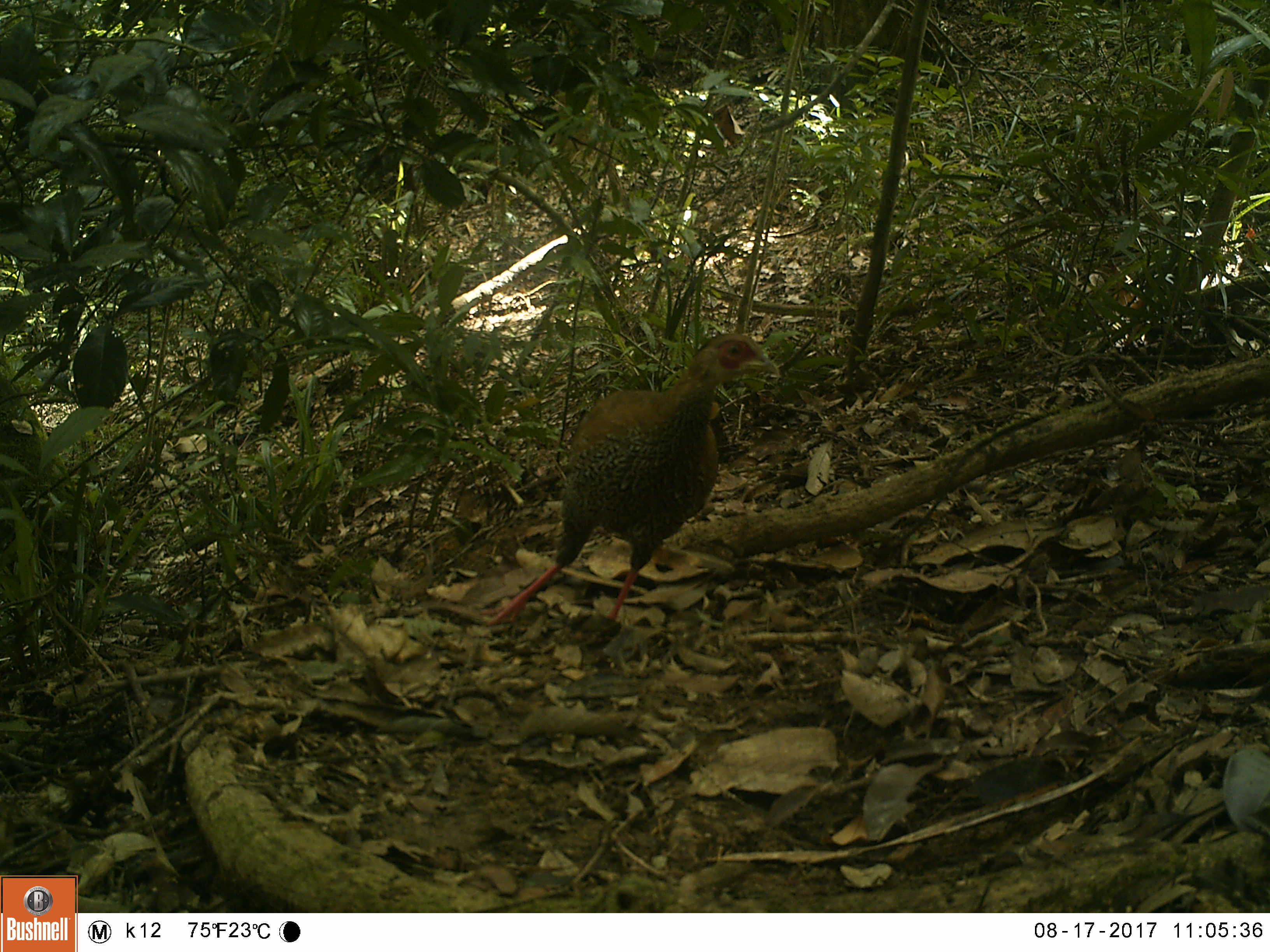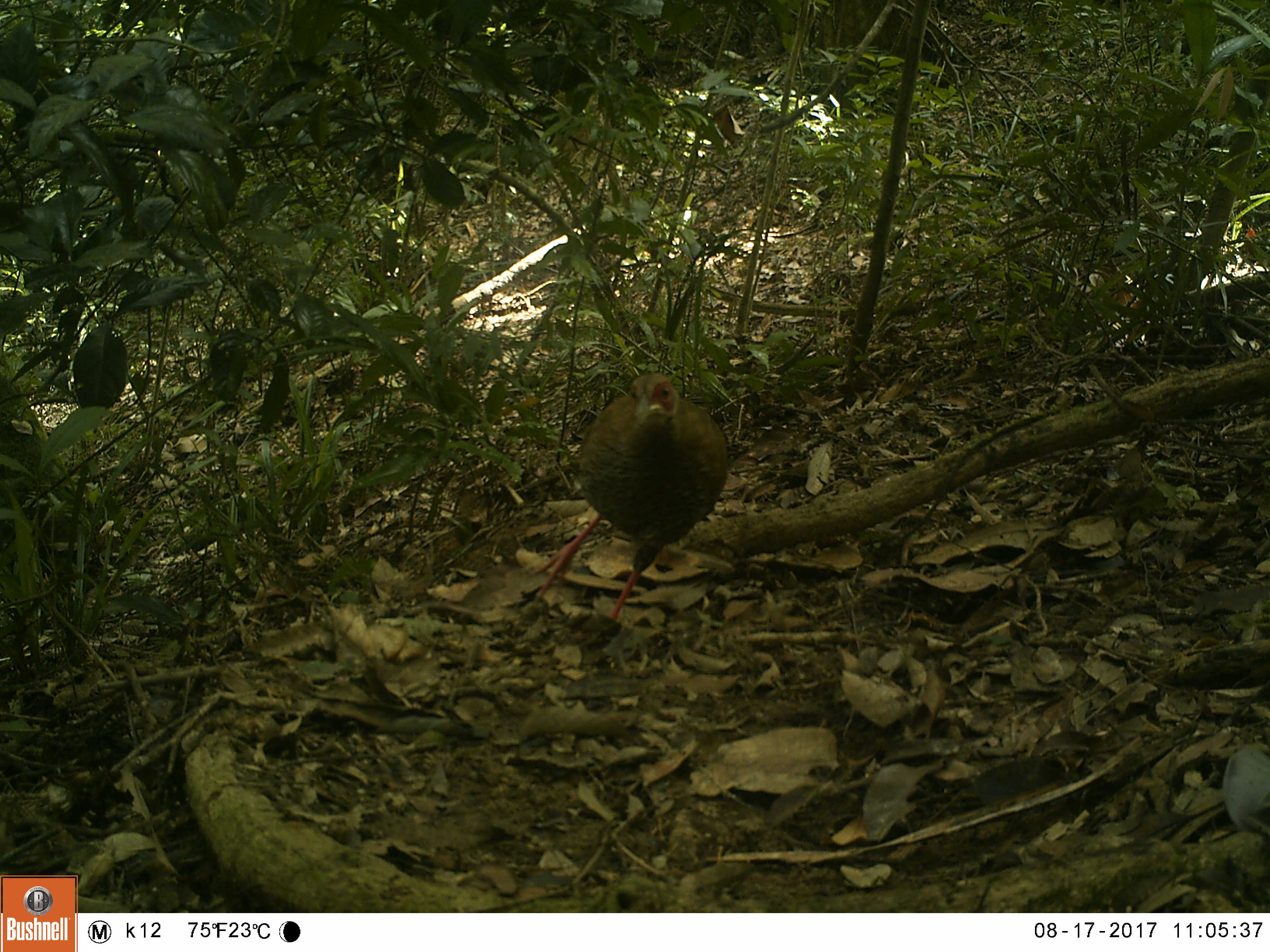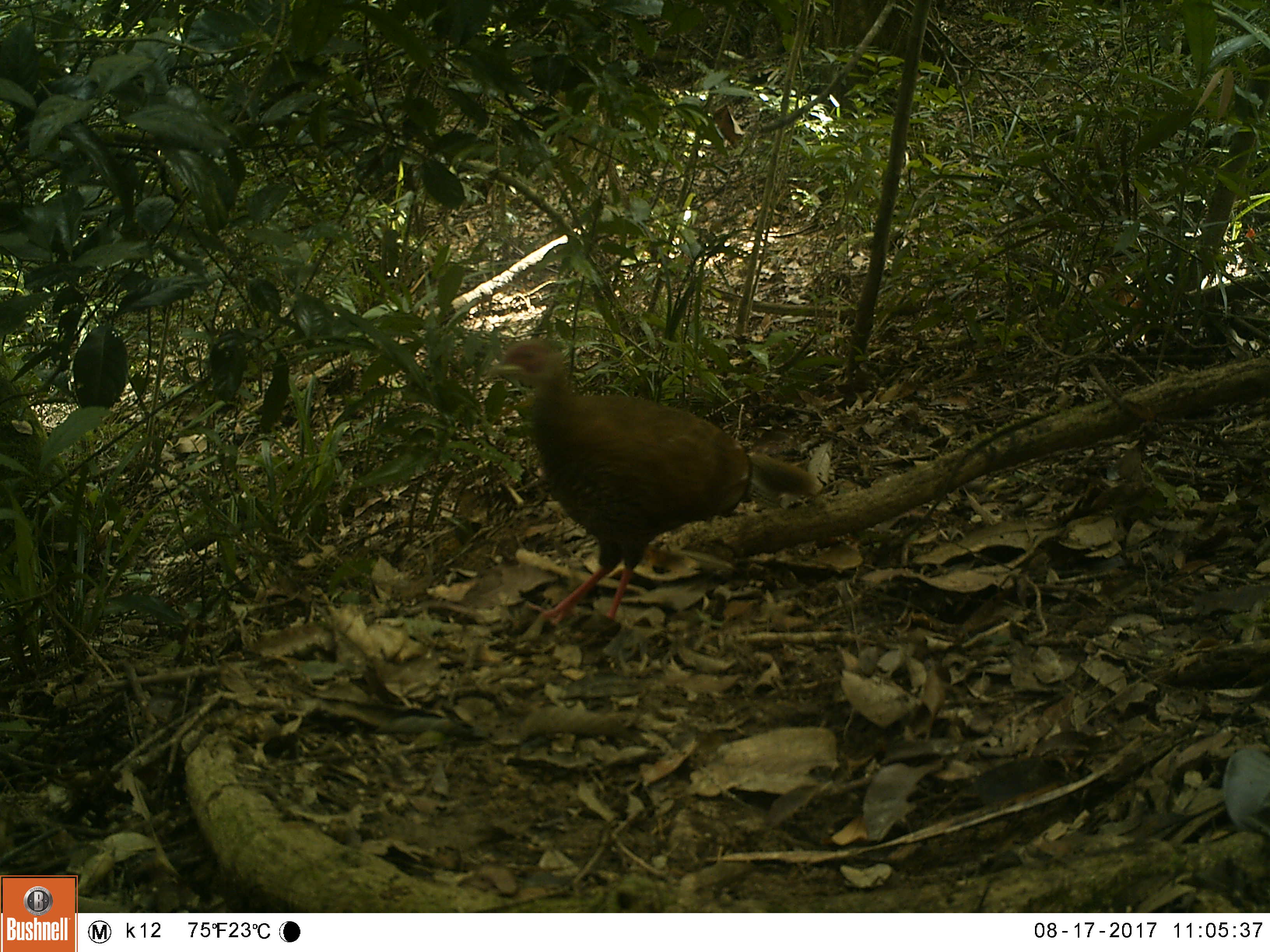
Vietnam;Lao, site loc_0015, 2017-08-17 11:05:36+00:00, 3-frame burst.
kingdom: Animalia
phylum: Chordata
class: Aves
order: Galliformes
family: Phasianidae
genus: Lophura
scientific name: Lophura nycthemera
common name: silver pheasant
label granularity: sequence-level